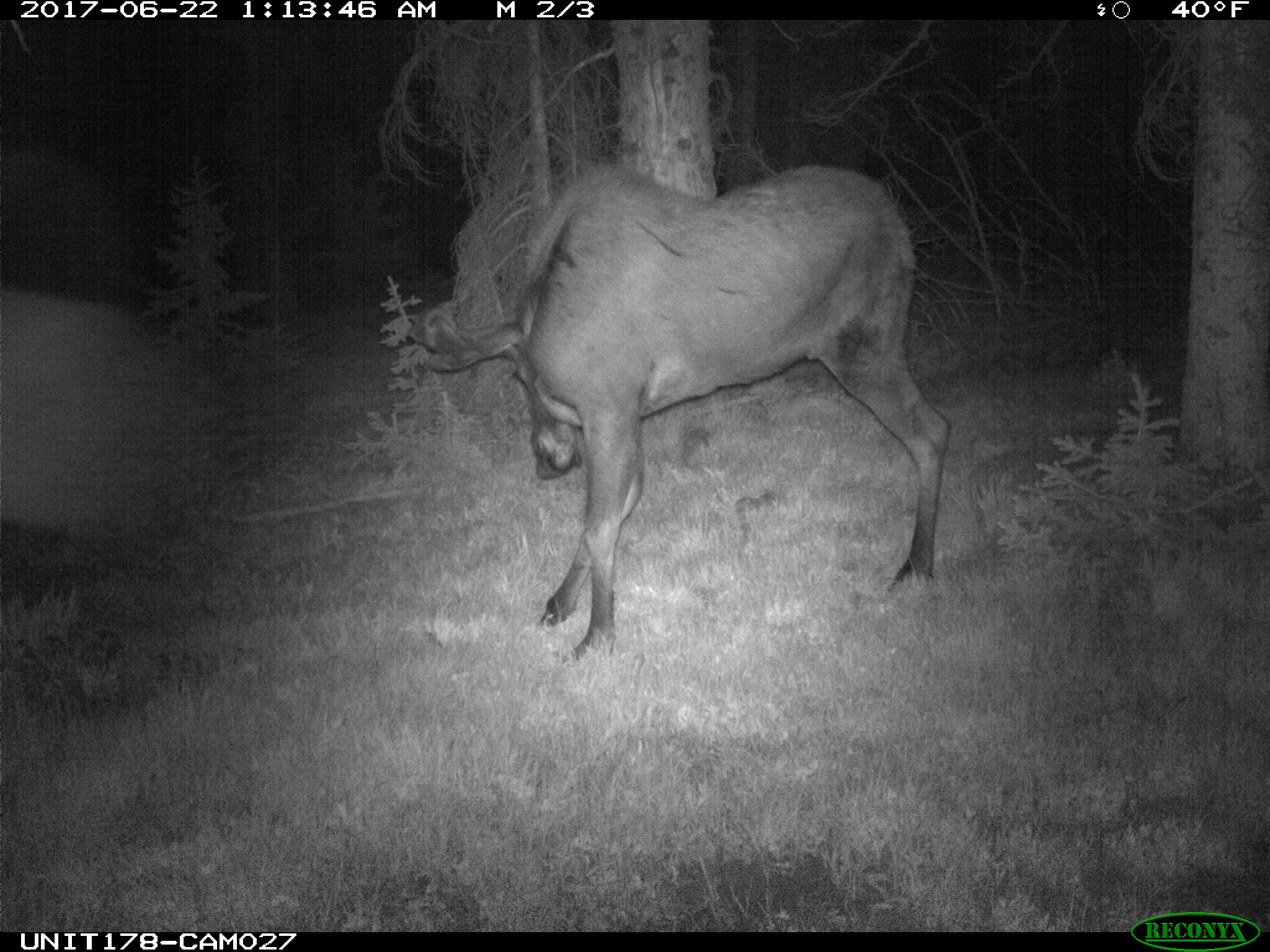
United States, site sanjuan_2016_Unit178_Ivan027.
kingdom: Animalia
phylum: Chordata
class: Mammalia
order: Artiodactyla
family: Cervidae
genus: Alces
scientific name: Alces alces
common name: moose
Alces alces (moose).